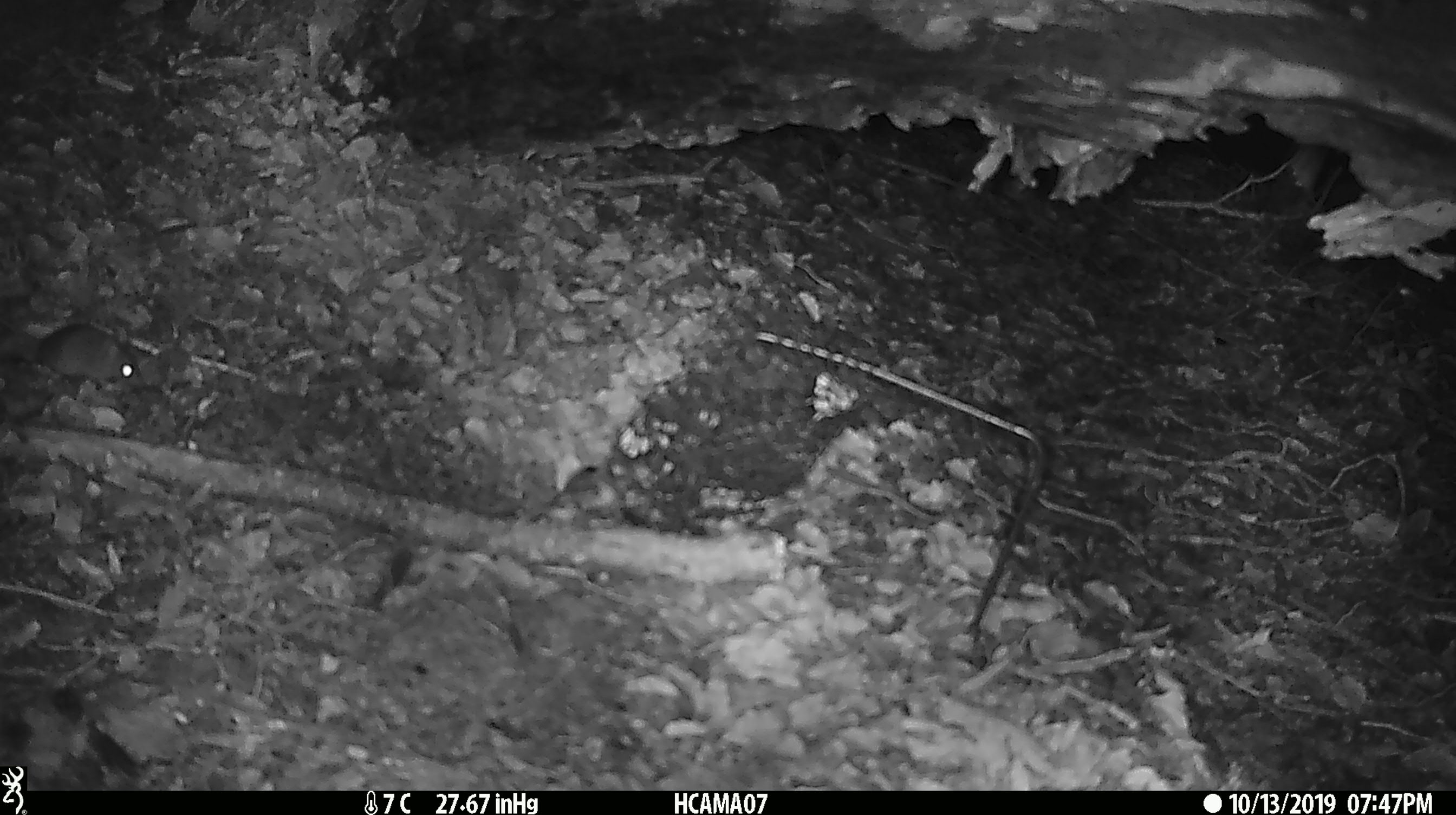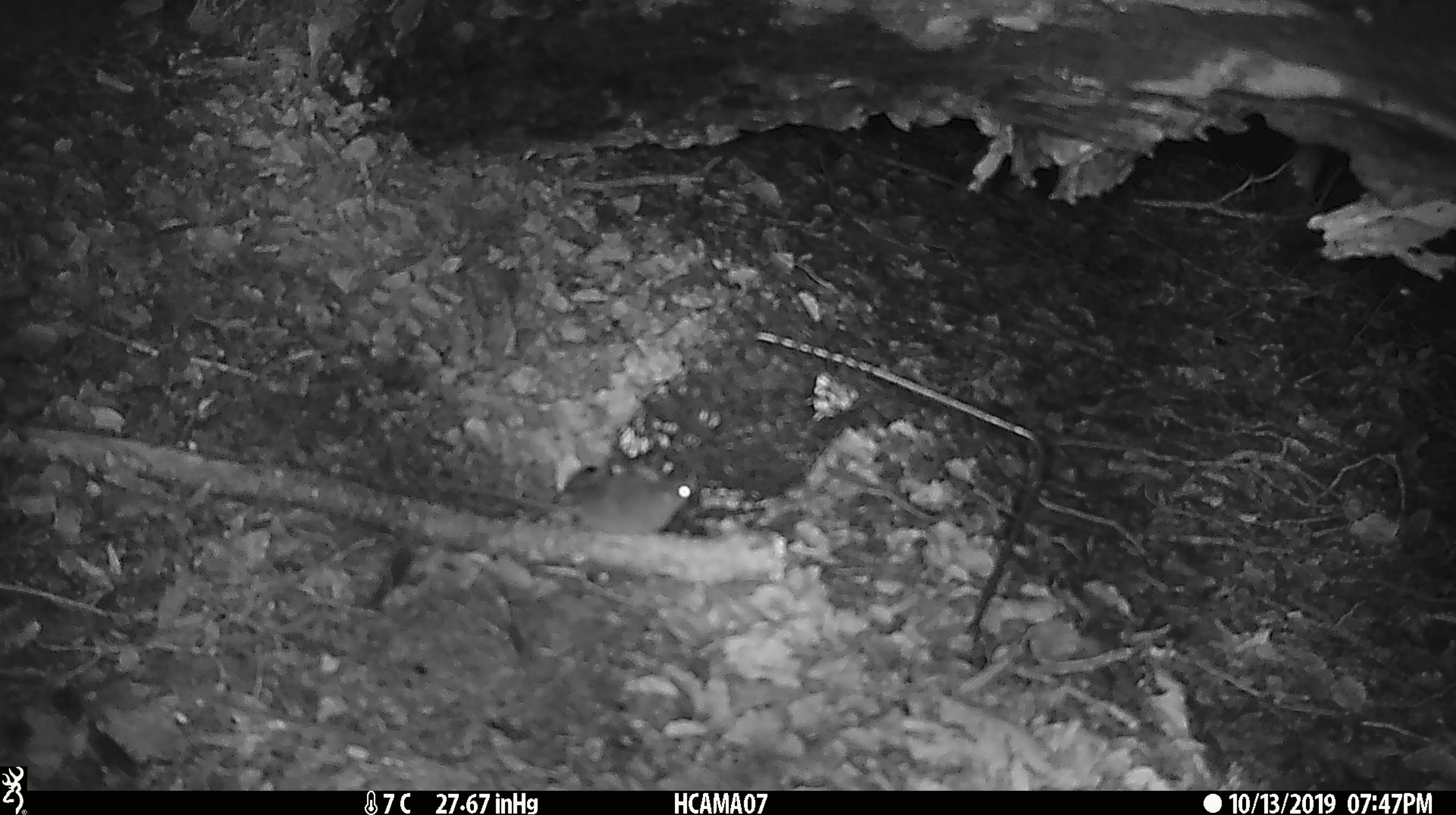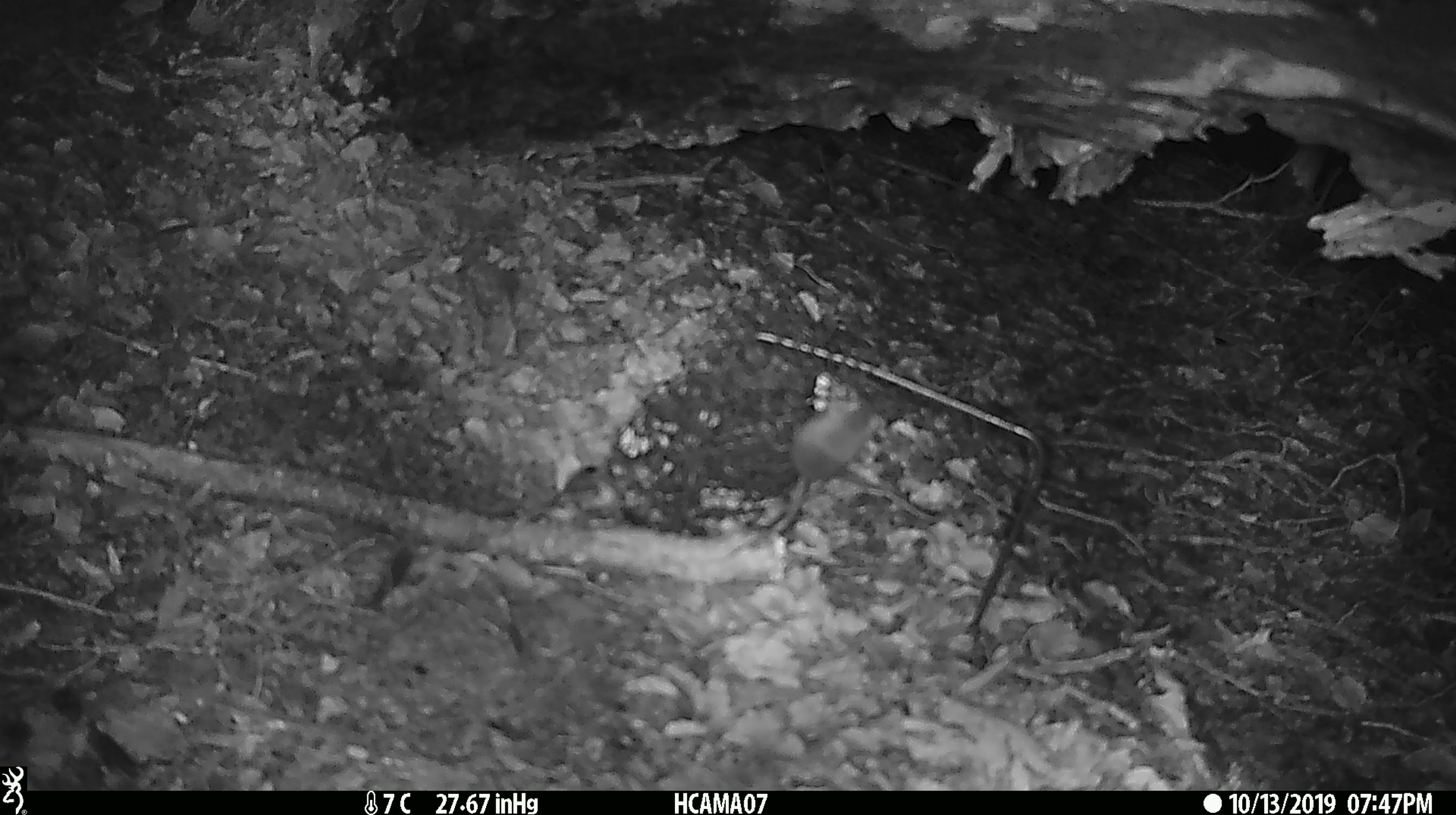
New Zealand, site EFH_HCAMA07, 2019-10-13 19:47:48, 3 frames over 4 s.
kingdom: Animalia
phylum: Chordata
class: Mammalia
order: Rodentia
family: Muridae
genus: Mus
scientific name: Mus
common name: mouse